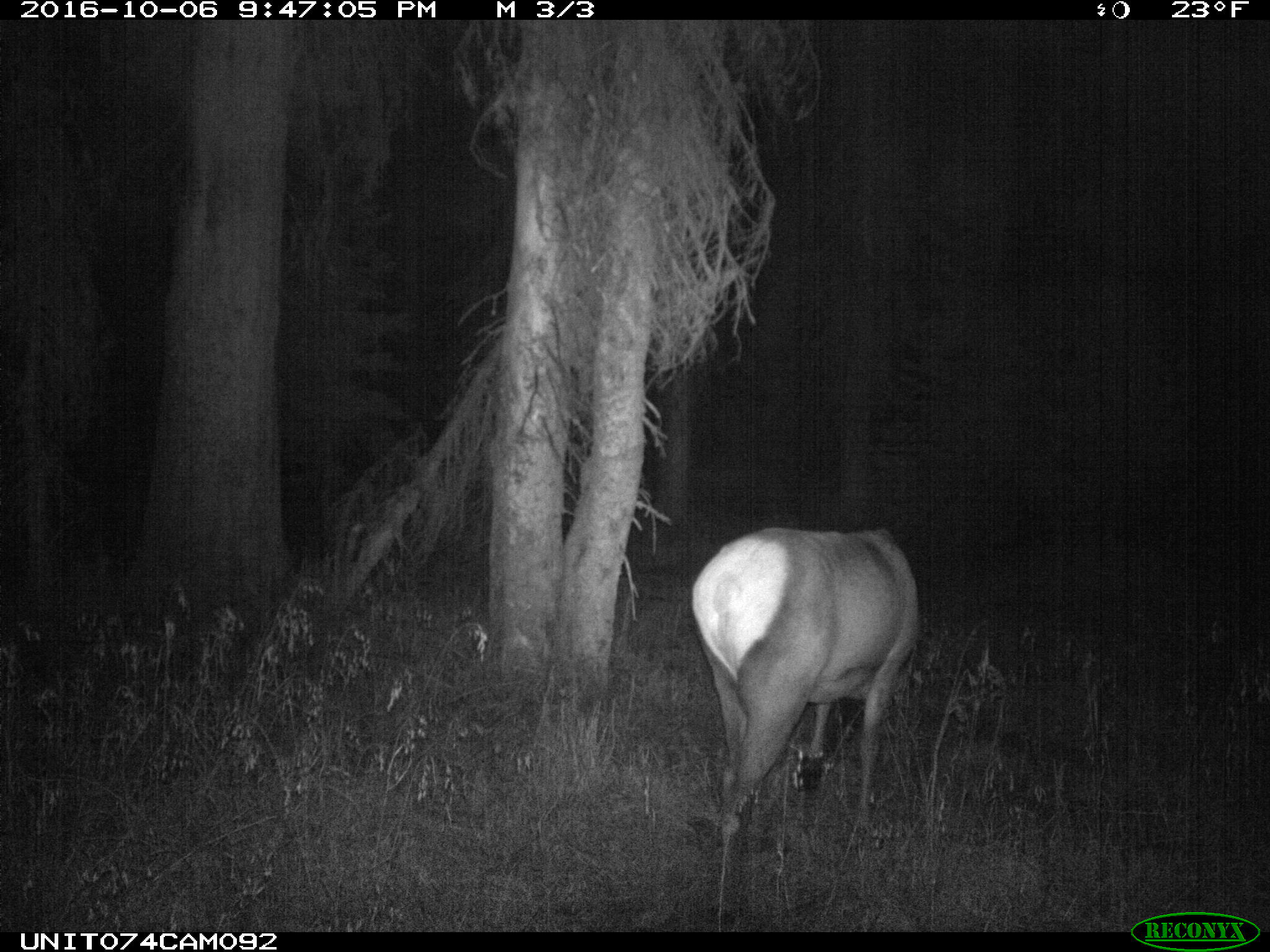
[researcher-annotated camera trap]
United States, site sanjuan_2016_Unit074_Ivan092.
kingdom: Animalia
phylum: Chordata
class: Mammalia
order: Artiodactyla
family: Cervidae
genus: Cervus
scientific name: Cervus elaphus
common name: red deer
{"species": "Cervus elaphus (red deer)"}